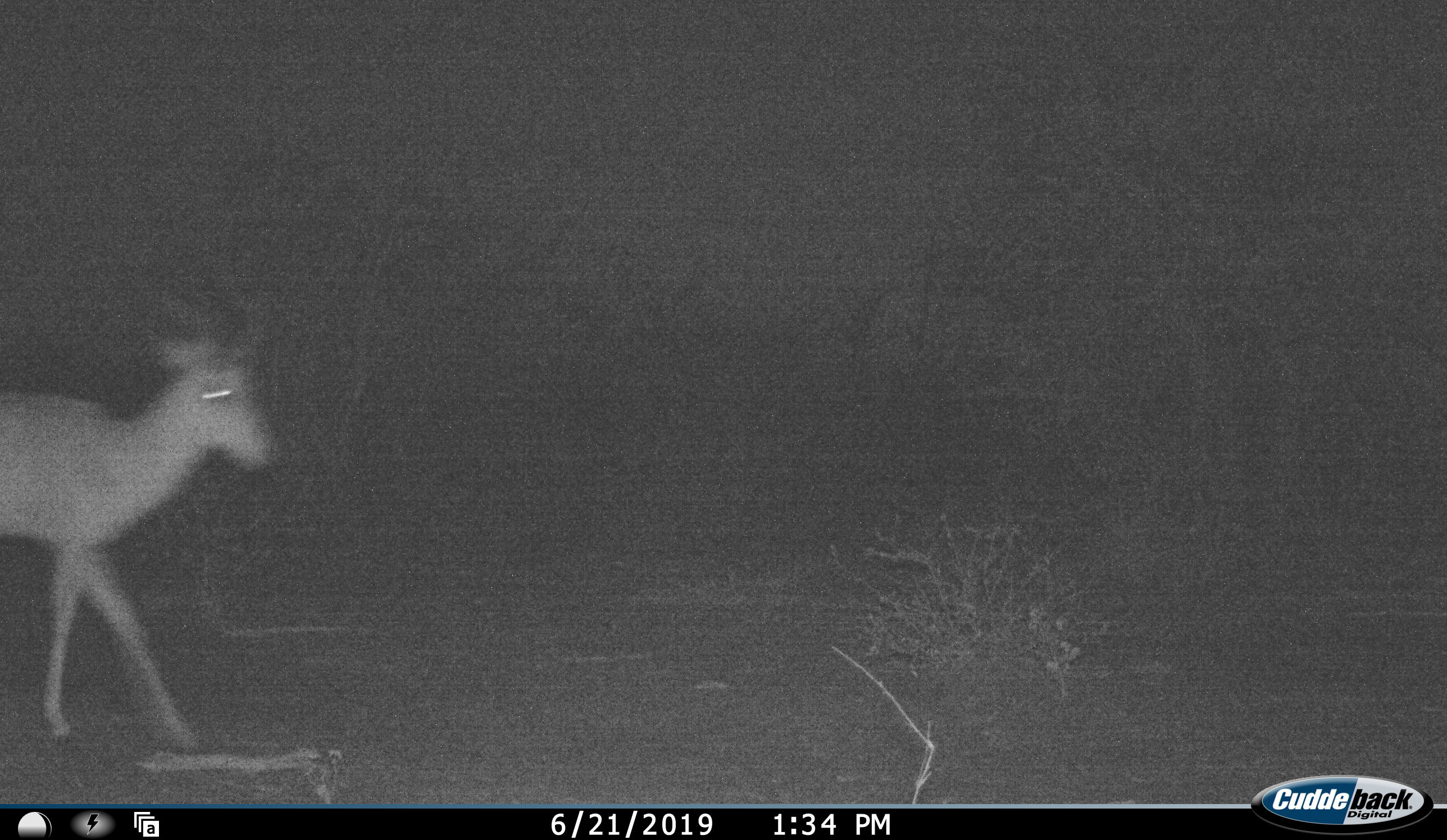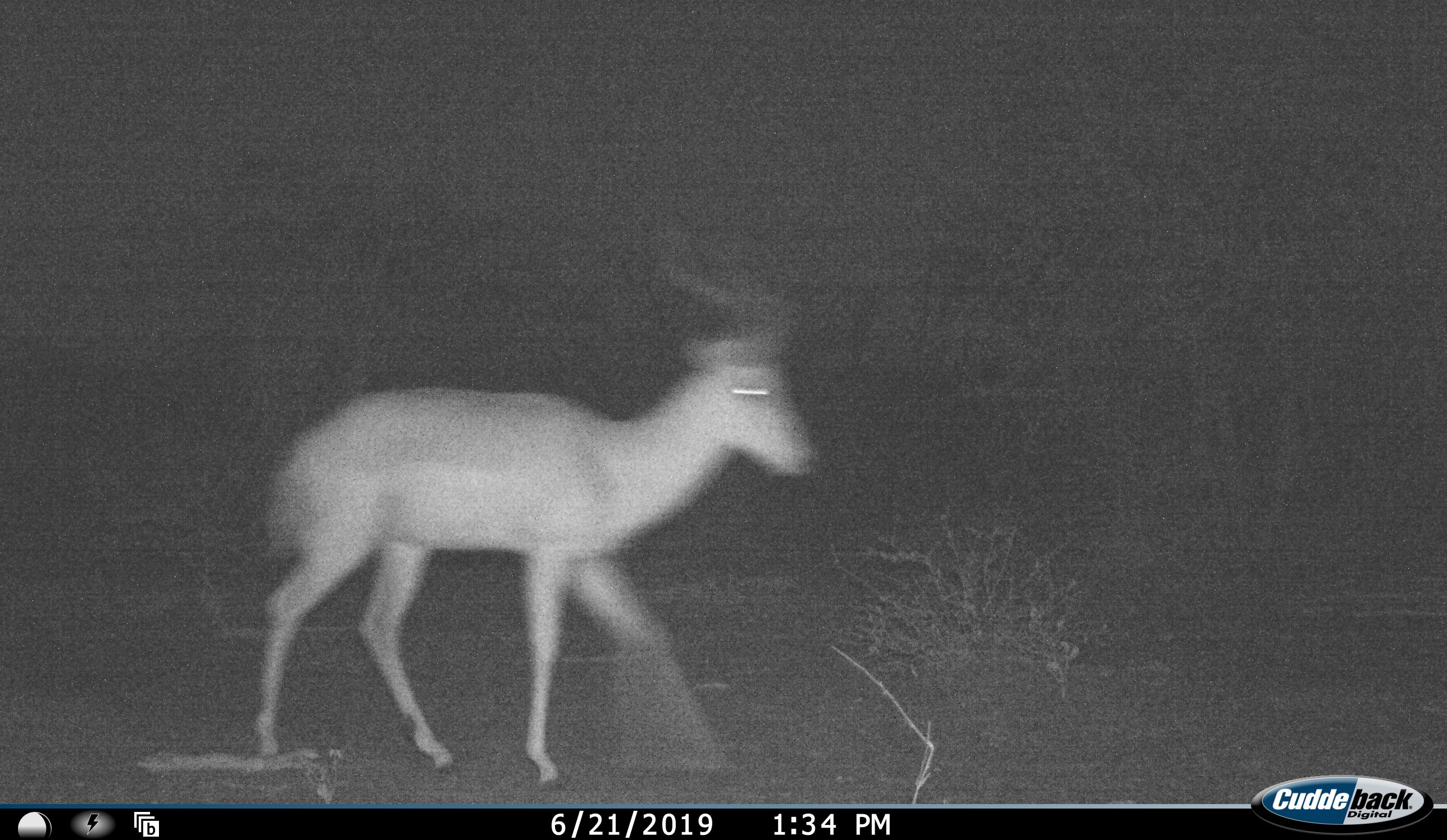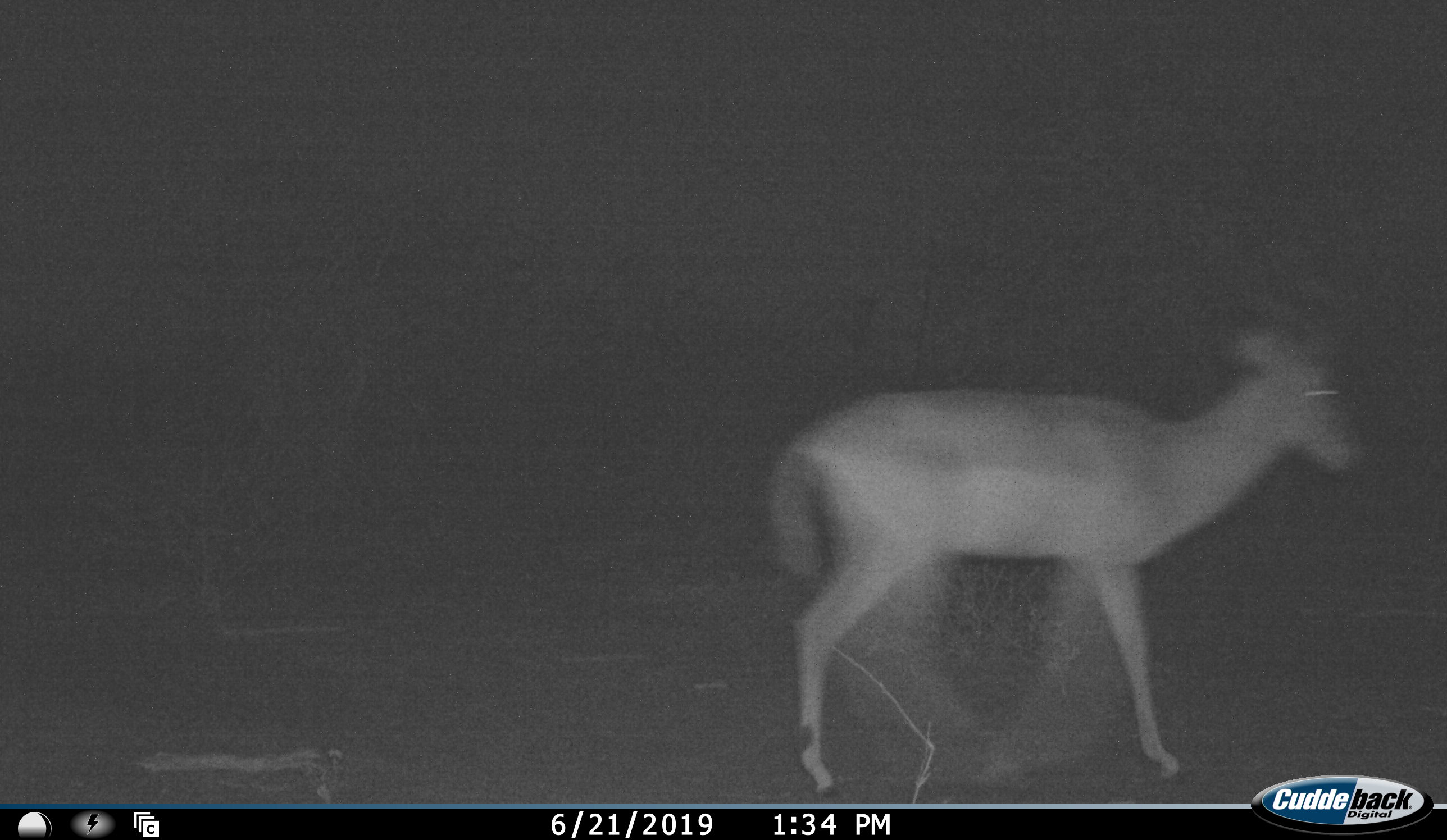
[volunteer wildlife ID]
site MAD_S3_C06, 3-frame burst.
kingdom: Animalia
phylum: Chordata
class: Mammalia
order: Artiodactyla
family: Bovidae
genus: Aepyceros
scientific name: Aepyceros melampus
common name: impala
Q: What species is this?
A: Impala (Aepyceros melampus).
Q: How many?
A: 1.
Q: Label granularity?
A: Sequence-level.